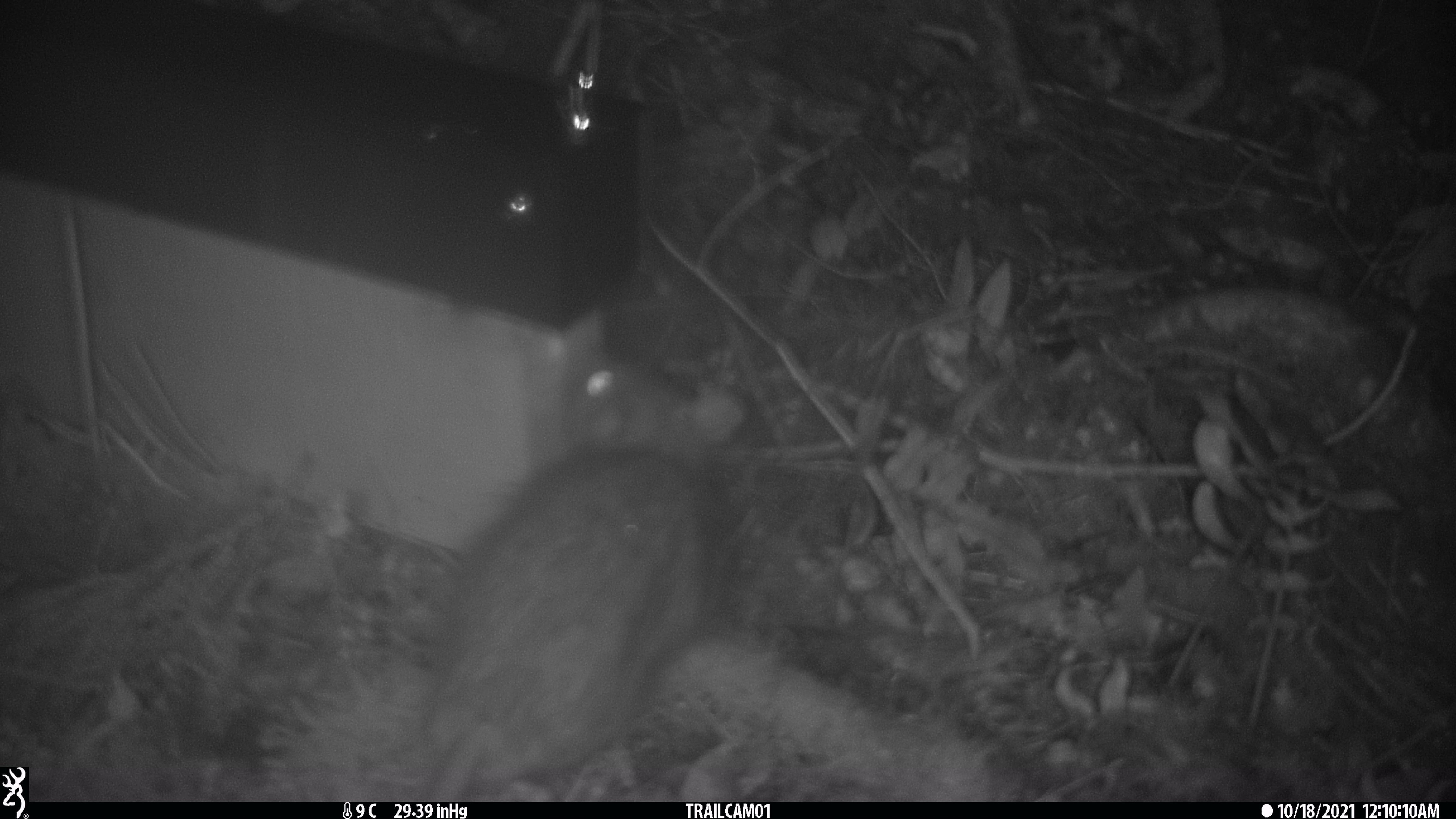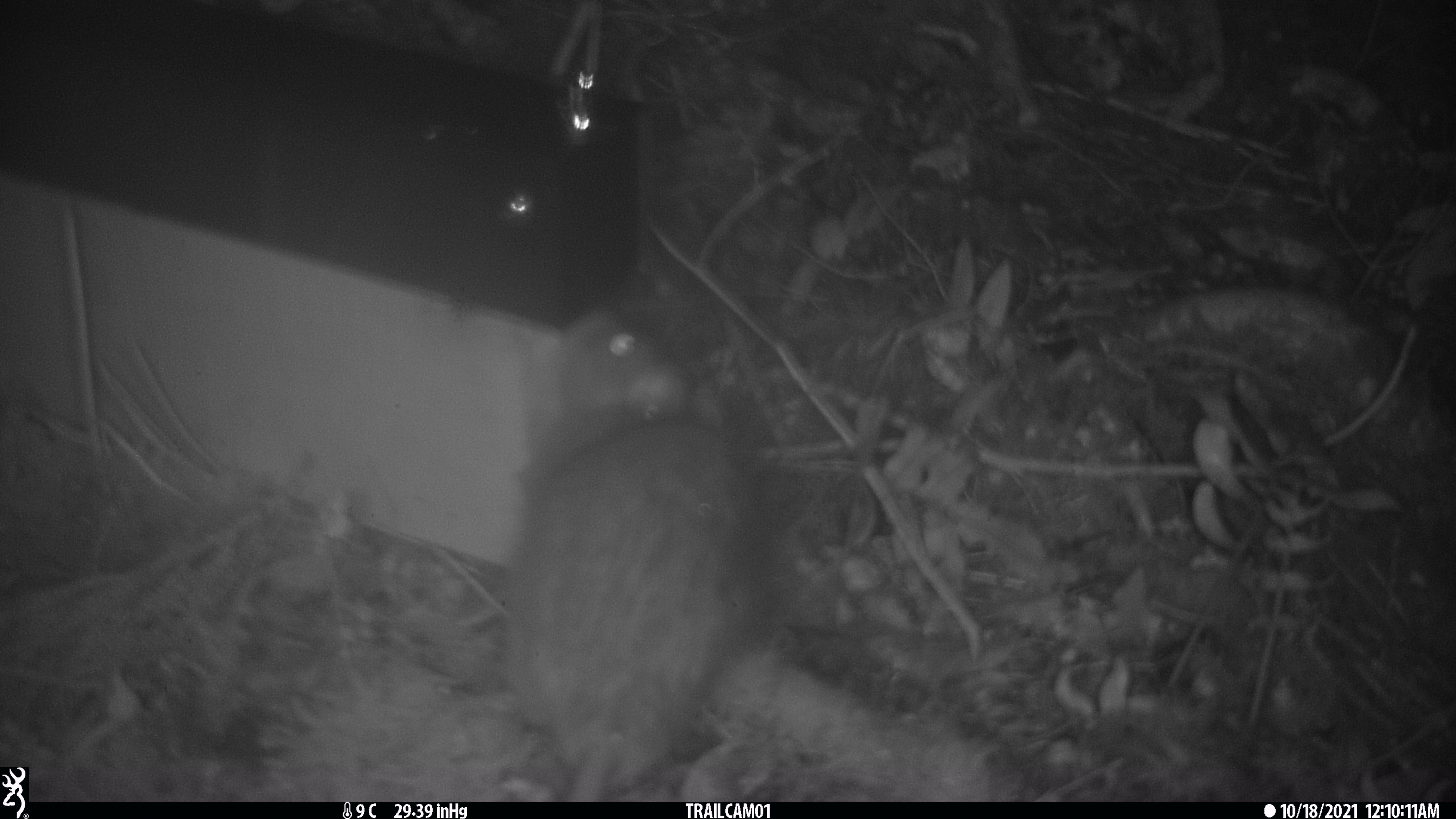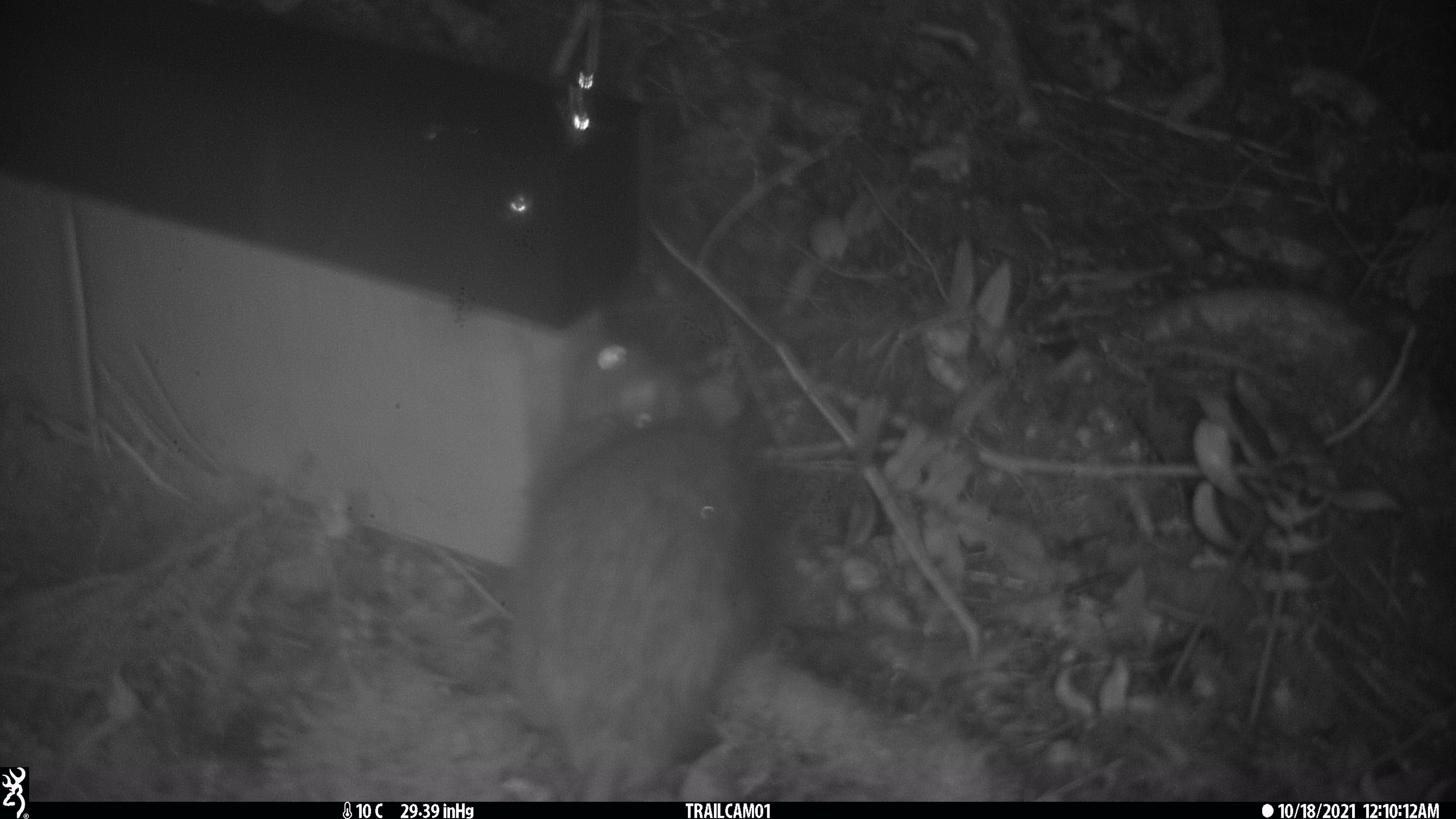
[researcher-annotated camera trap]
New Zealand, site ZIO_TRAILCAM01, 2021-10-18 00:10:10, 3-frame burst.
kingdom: Animalia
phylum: Chordata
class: Mammalia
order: Rodentia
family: Muridae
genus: Rattus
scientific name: Rattus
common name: rat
Rat (Rattus).